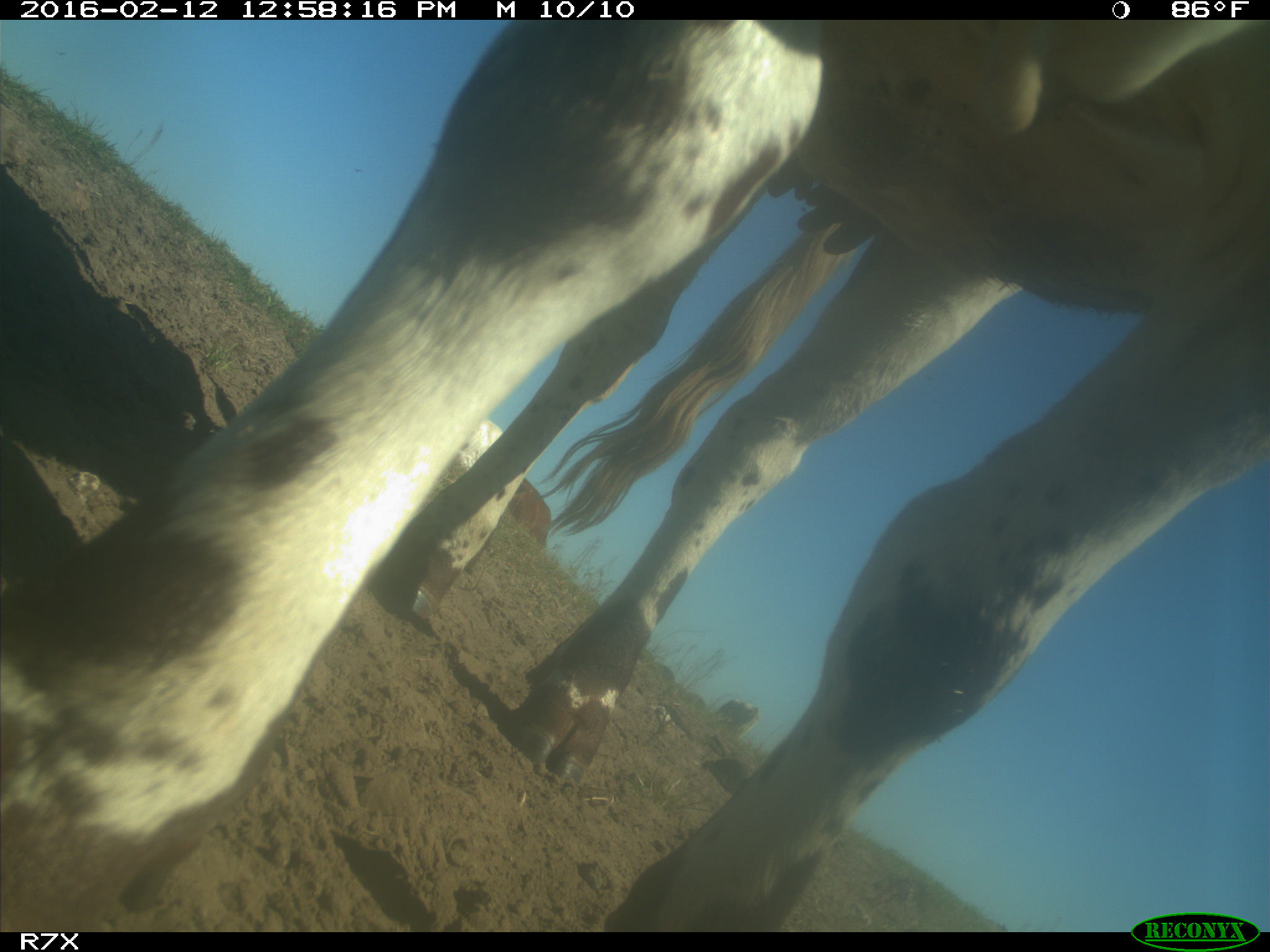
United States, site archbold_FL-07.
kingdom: Animalia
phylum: Chordata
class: Mammalia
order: Artiodactyla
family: Bovidae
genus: Bos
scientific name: Bos taurus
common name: domestic cow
Bos taurus (domestic cow).